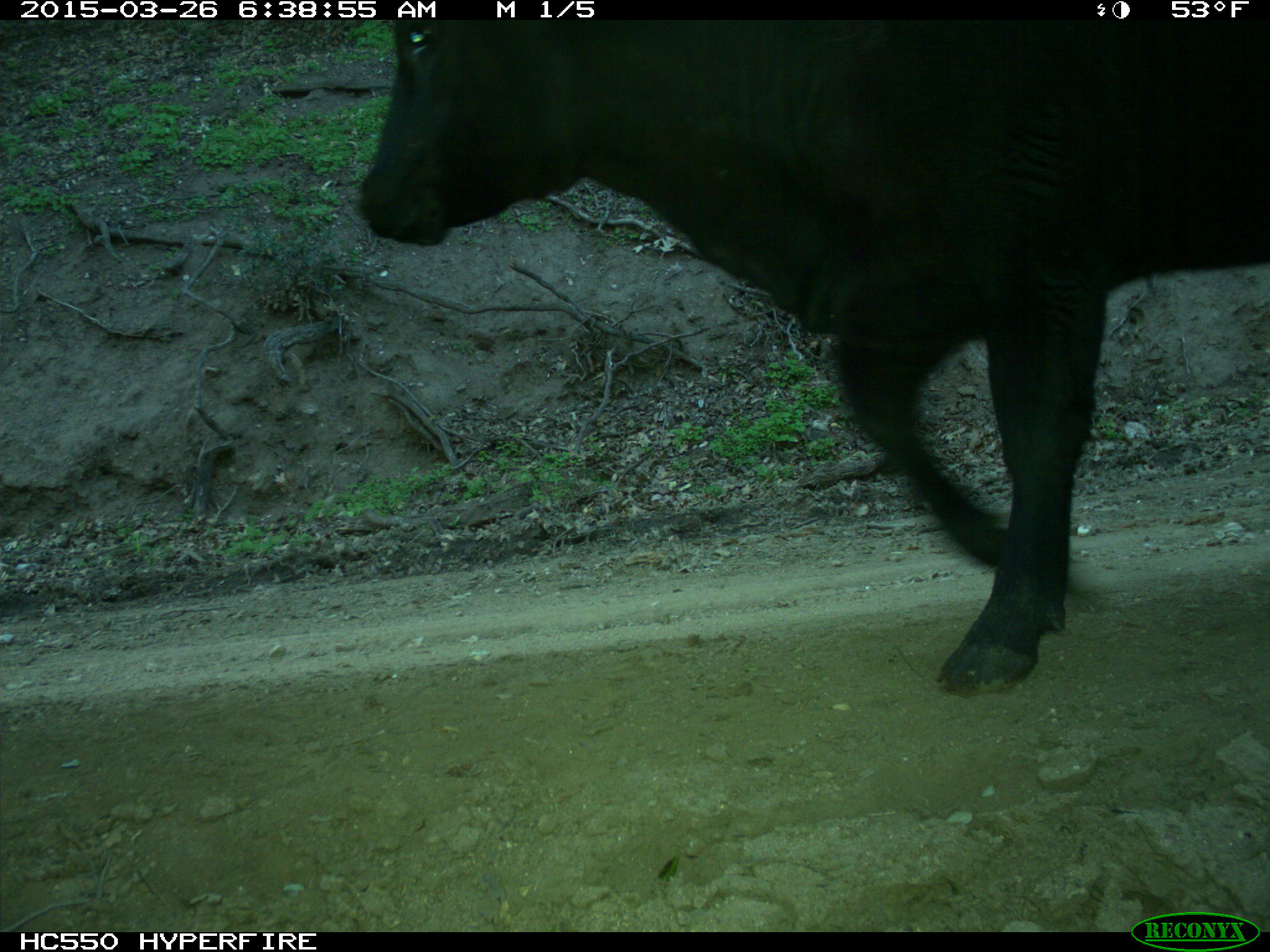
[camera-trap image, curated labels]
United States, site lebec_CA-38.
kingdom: Animalia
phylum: Chordata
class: Mammalia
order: Artiodactyla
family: Bovidae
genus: Bos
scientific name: Bos taurus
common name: domestic cow